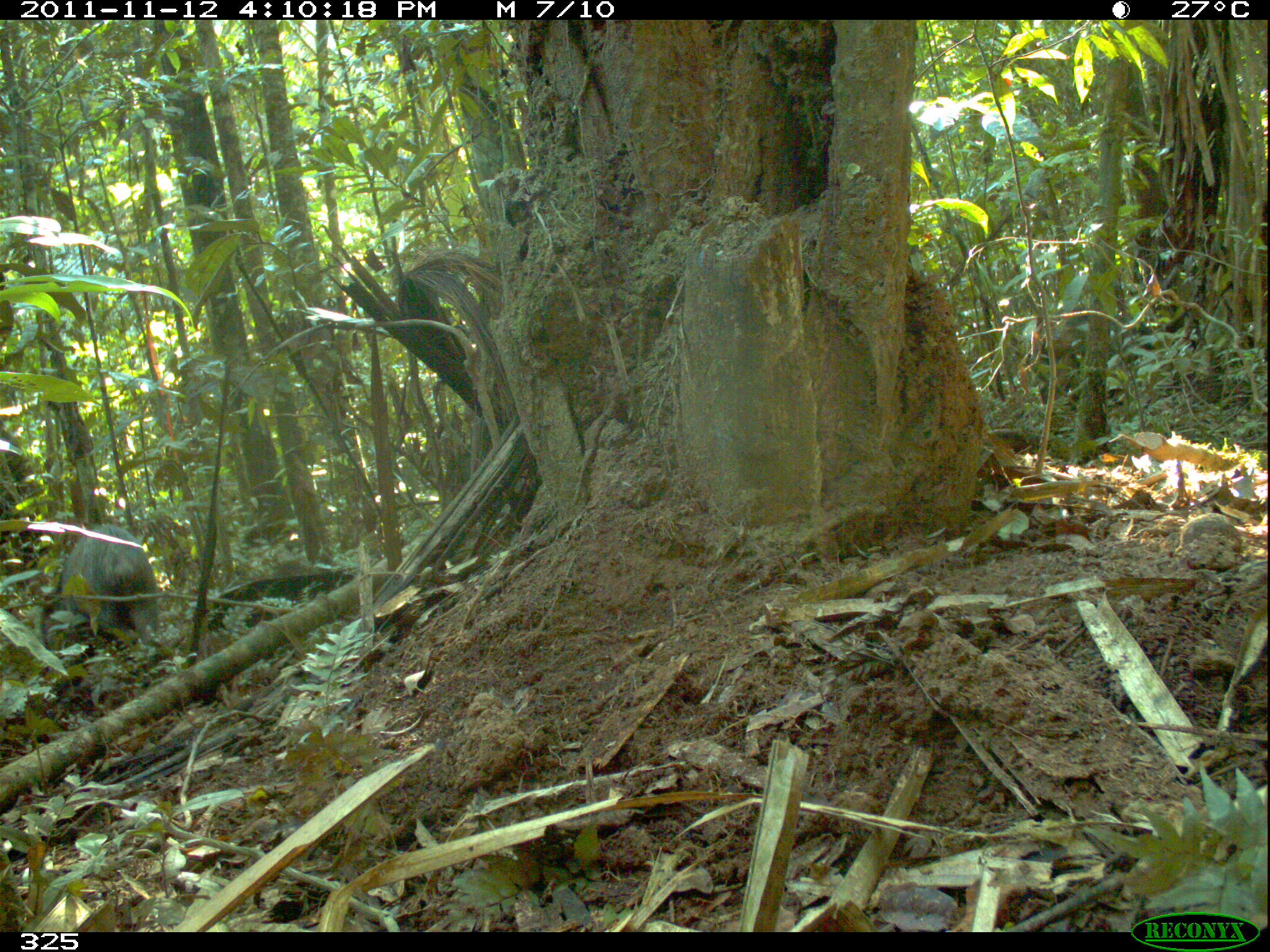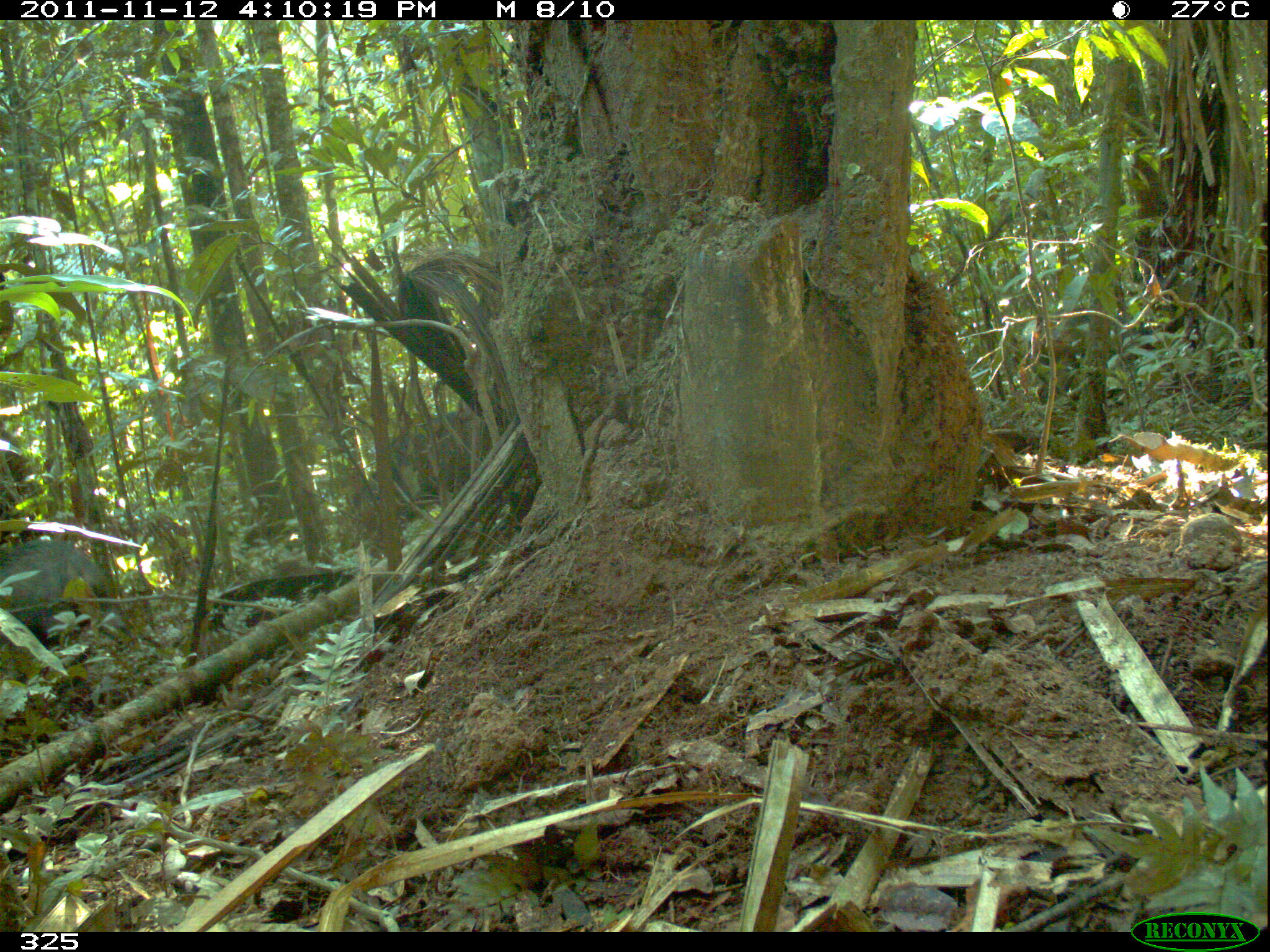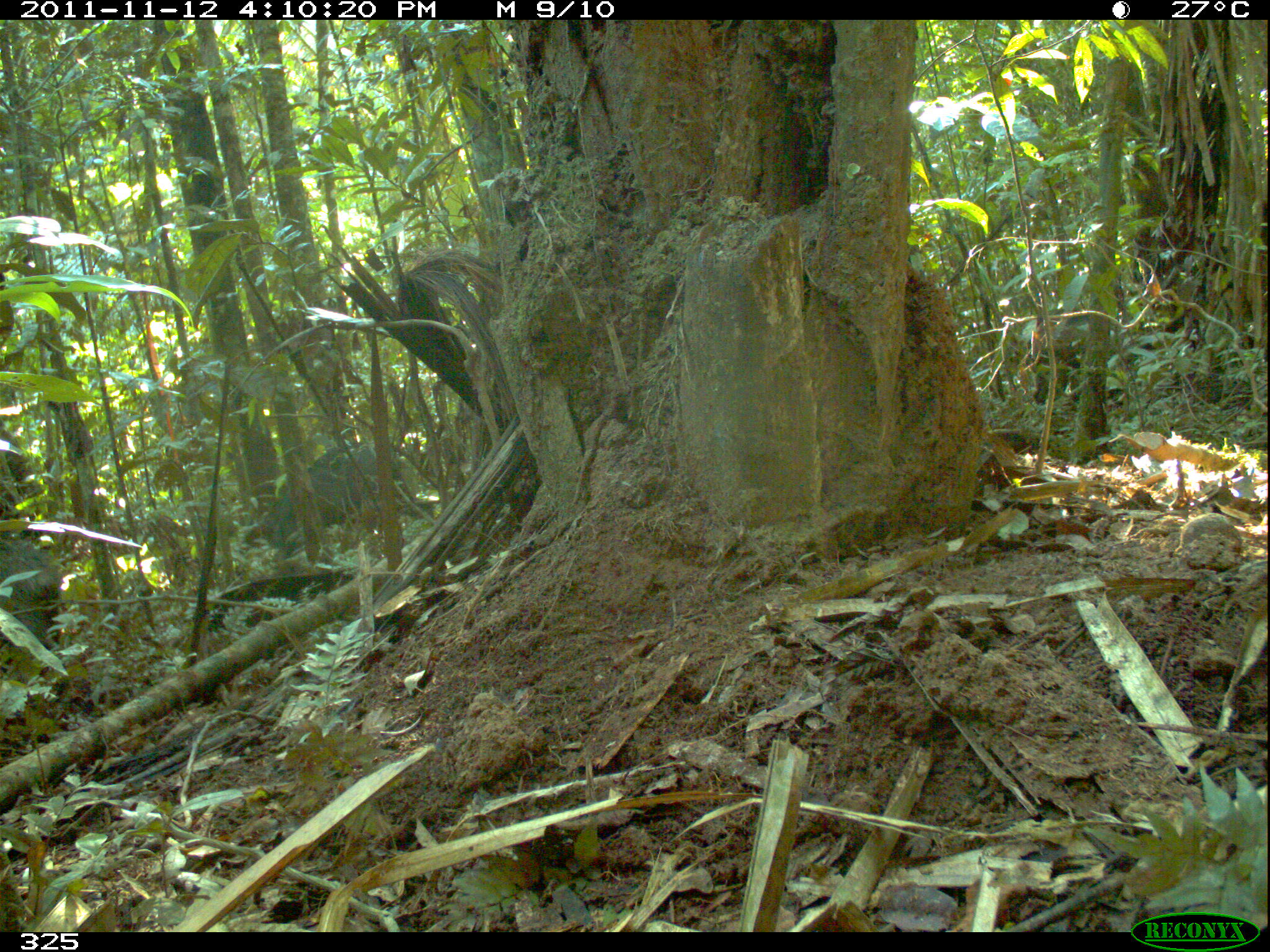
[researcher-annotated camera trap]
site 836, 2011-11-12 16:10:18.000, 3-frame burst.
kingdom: Animalia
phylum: Chordata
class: Mammalia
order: Artiodactyla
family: Tayassuidae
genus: Tayassu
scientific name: Tayassu pecari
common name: white-lipped peccary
Tayassu pecari (white-lipped peccary).